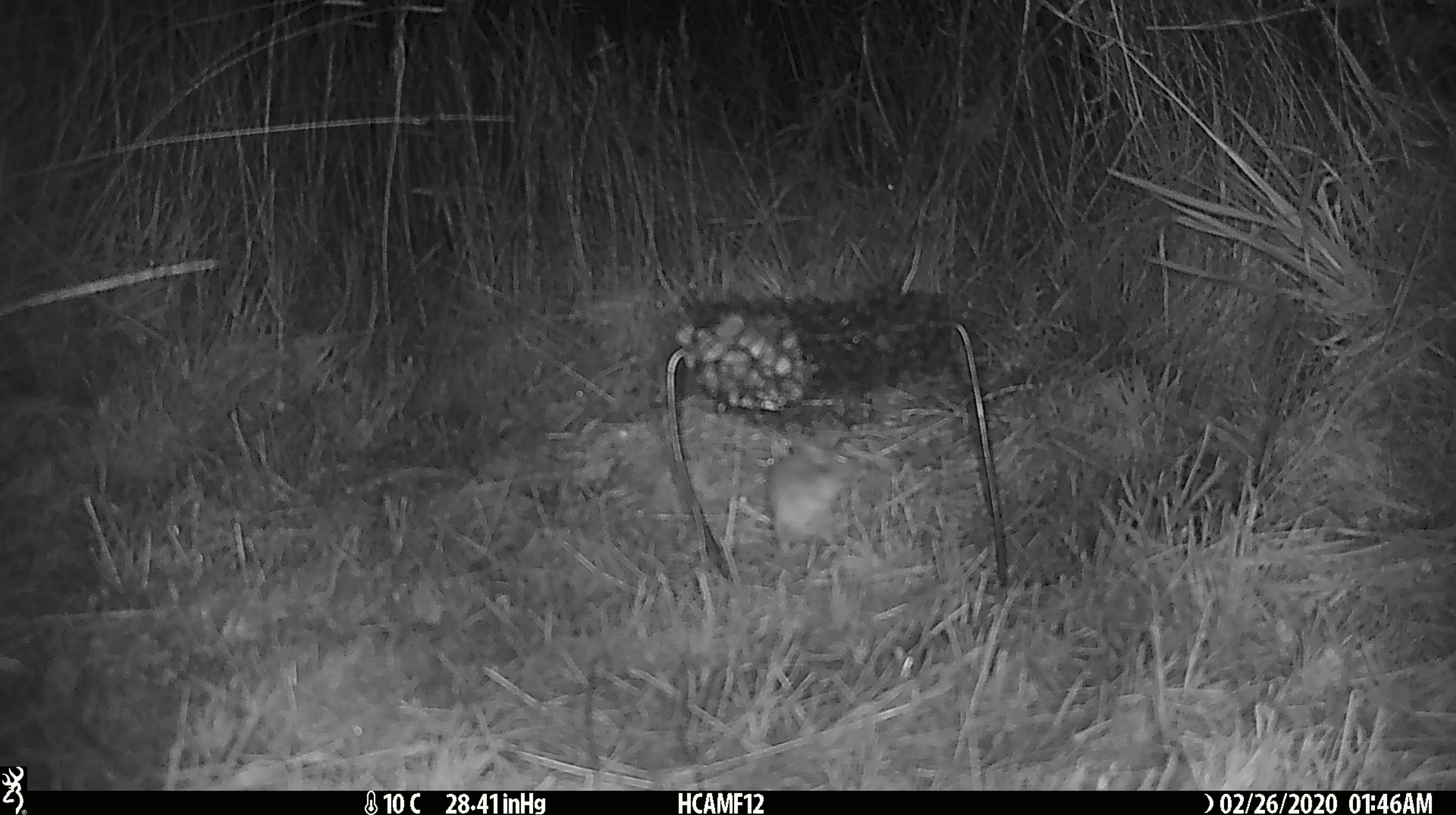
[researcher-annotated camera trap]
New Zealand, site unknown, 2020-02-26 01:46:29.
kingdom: Animalia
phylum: Chordata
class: Mammalia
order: Rodentia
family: Muridae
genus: Mus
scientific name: Mus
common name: mouse